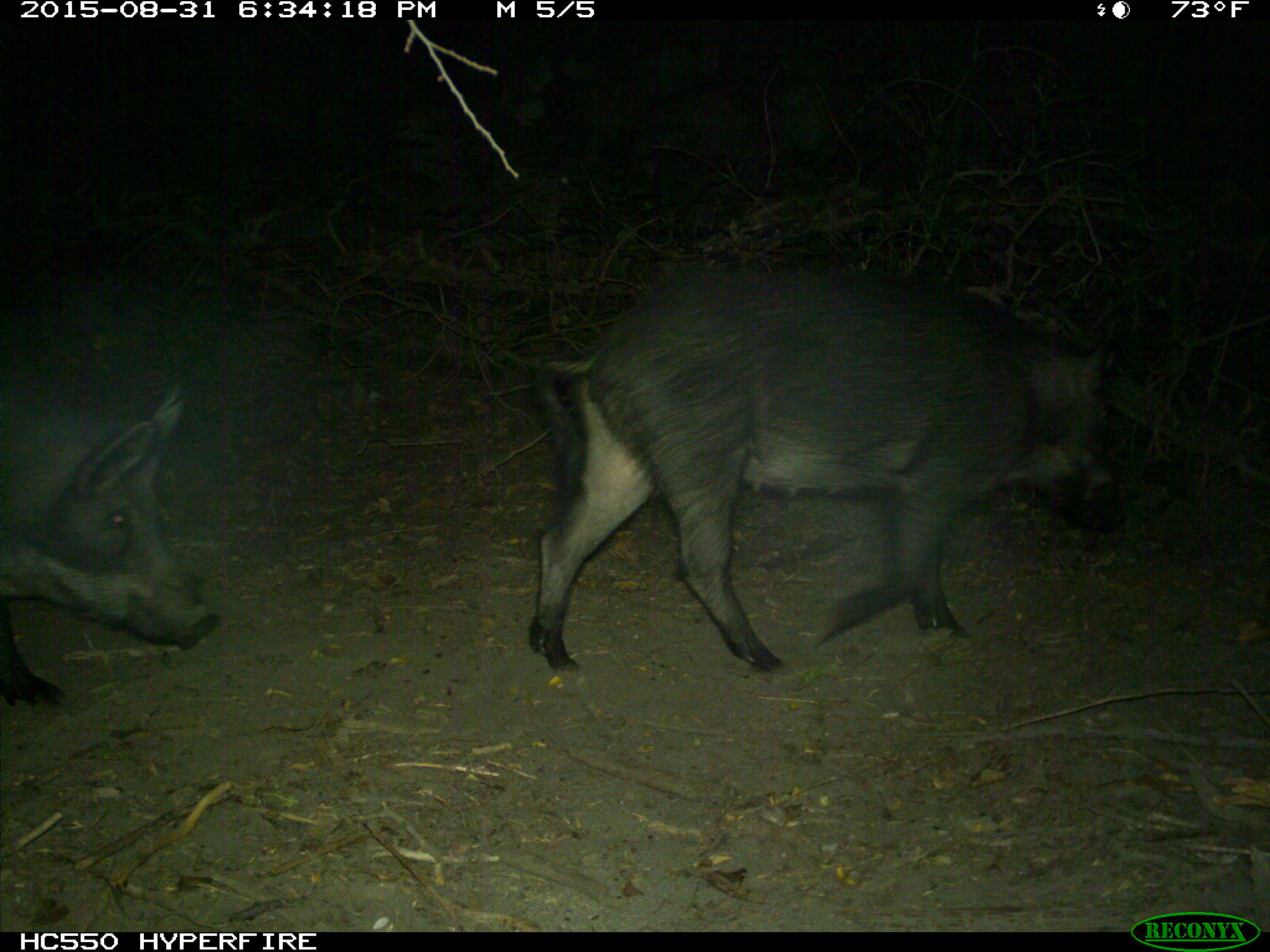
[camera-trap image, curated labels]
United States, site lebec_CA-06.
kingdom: Animalia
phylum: Chordata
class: Mammalia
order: Artiodactyla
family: Suidae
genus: Sus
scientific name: Sus scrofa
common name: wild boar